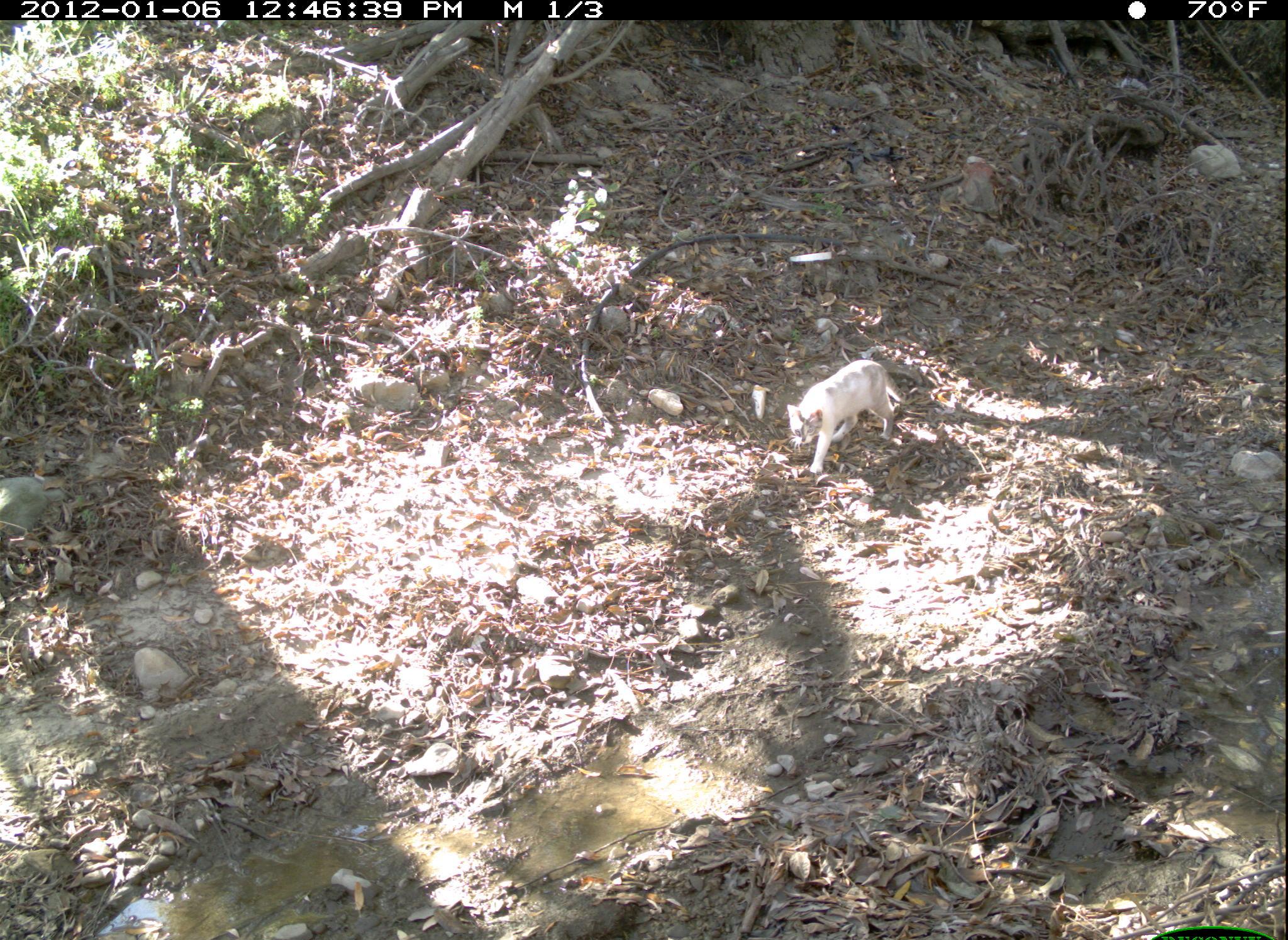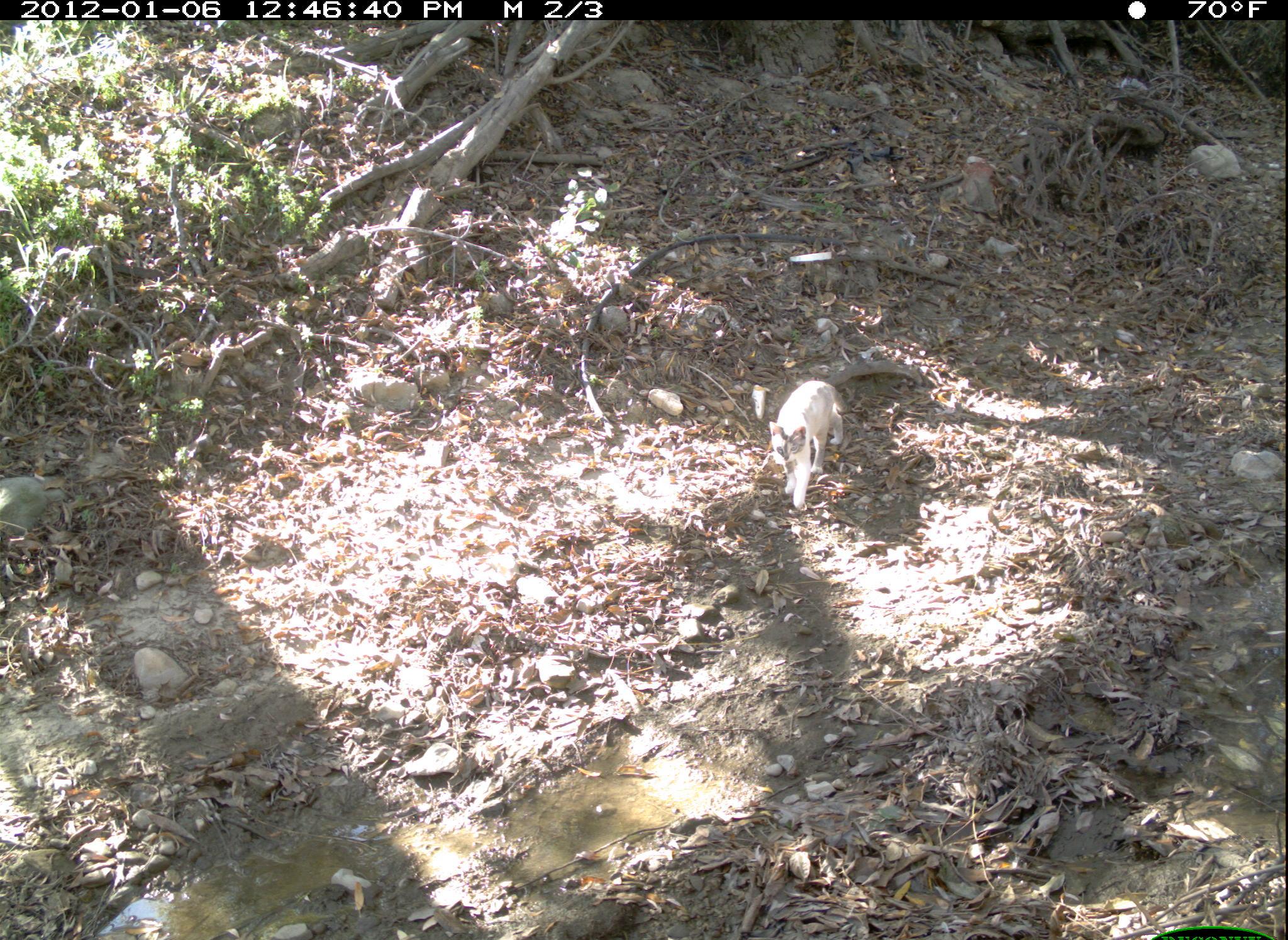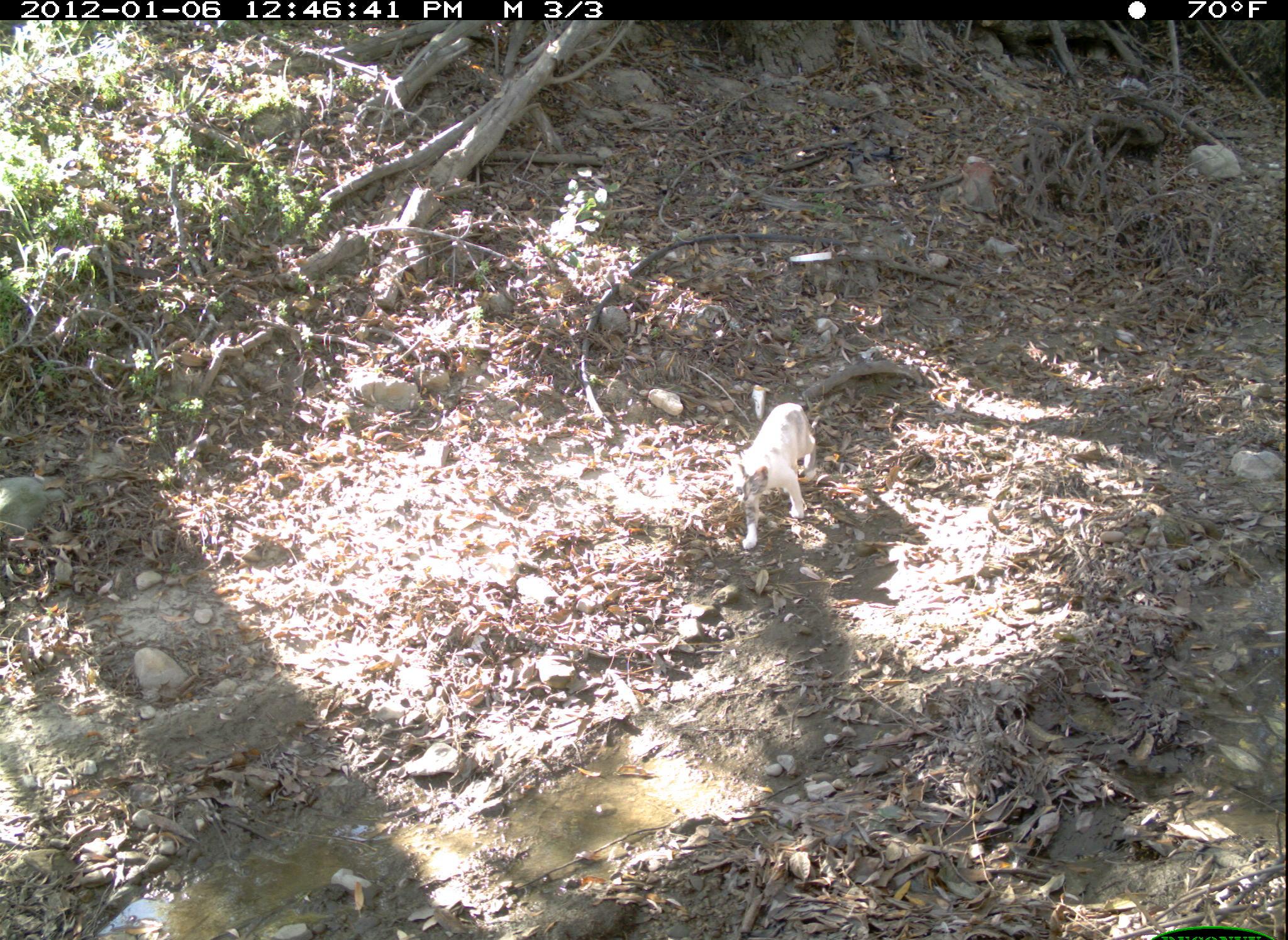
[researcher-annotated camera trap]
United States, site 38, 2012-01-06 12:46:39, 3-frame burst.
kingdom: Animalia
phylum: Chordata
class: Mammalia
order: Carnivora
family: Felidae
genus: Felis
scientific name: Felis catus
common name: cat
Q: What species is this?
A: Cat (Felis catus).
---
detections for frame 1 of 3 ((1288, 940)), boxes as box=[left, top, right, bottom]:
cat: box=[782, 354, 918, 481]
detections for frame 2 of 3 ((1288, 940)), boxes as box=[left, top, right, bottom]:
cat: box=[761, 375, 859, 517]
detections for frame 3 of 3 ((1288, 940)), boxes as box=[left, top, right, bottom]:
cat: box=[704, 364, 853, 562]